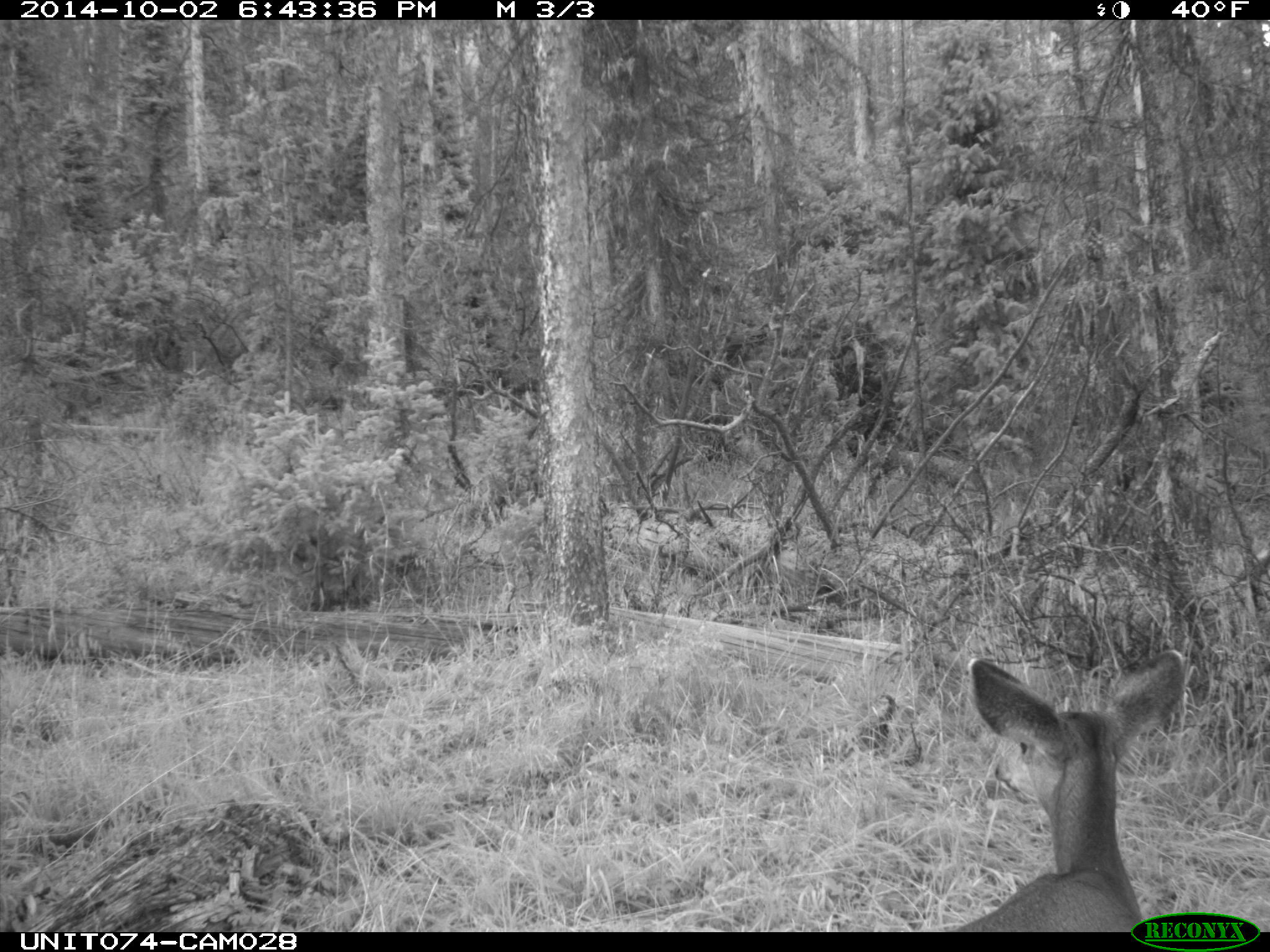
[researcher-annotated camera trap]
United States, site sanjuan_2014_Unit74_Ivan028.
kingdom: Animalia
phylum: Chordata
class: Mammalia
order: Artiodactyla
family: Cervidae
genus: Odocoileus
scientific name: Odocoileus hemionus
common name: mule deer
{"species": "Odocoileus hemionus (mule deer)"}